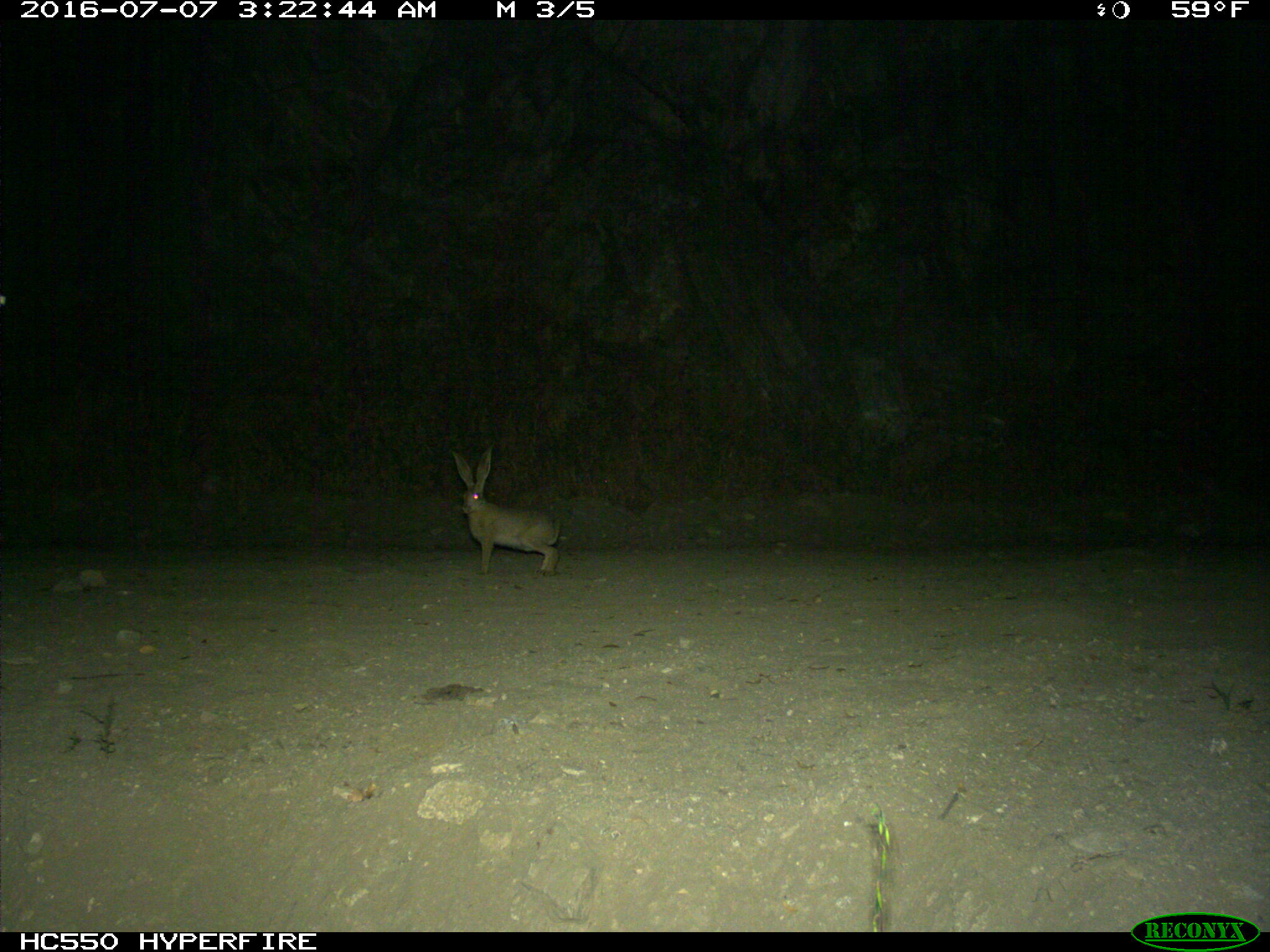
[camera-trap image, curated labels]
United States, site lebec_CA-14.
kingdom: Animalia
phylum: Chordata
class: Mammalia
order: Lagomorpha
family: Leporidae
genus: Lepus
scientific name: Lepus californicus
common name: black-tailed jackrabbit